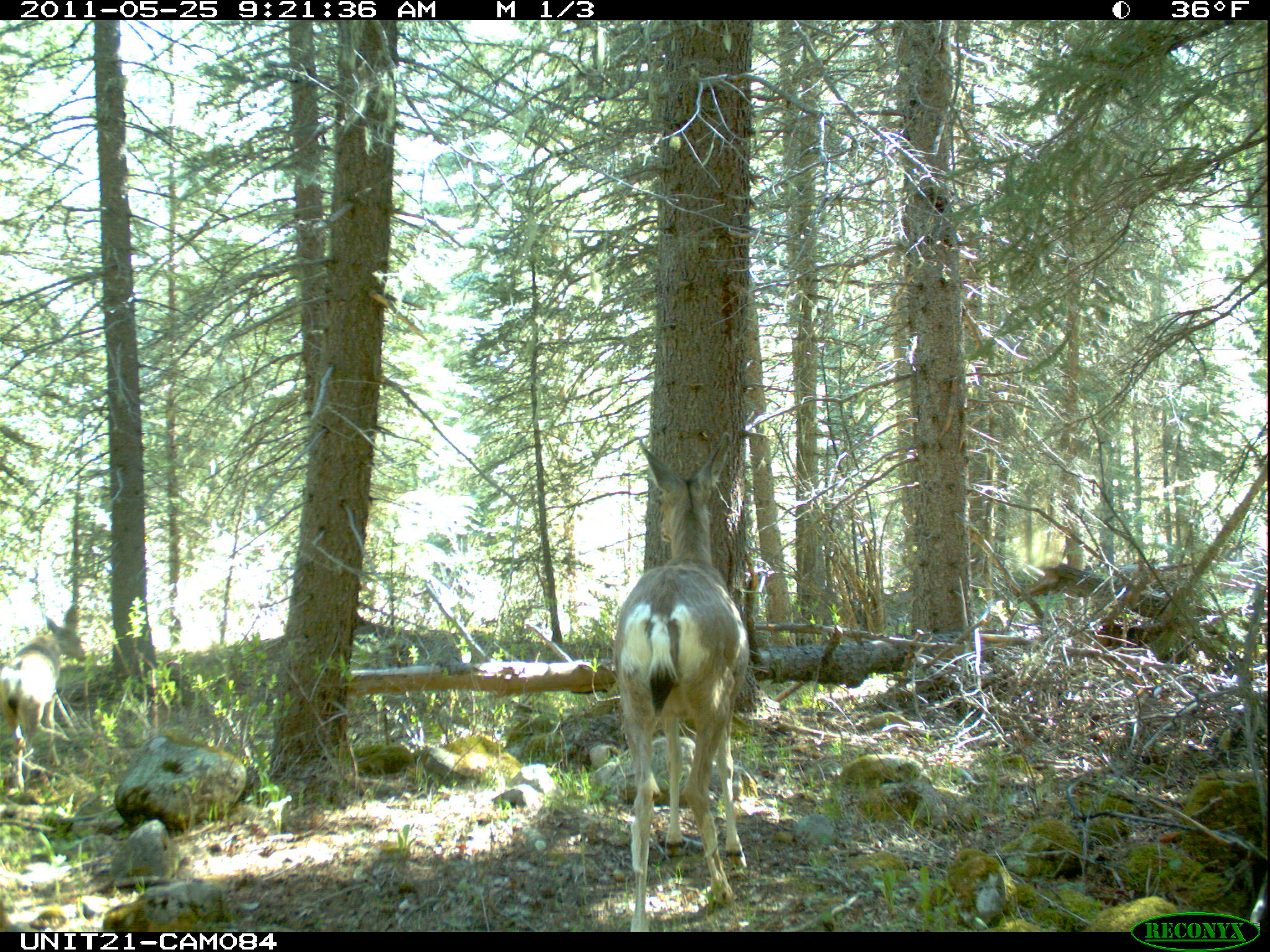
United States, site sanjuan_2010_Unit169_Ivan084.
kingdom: Animalia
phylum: Chordata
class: Mammalia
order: Artiodactyla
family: Cervidae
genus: Odocoileus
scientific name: Odocoileus hemionus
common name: mule deer